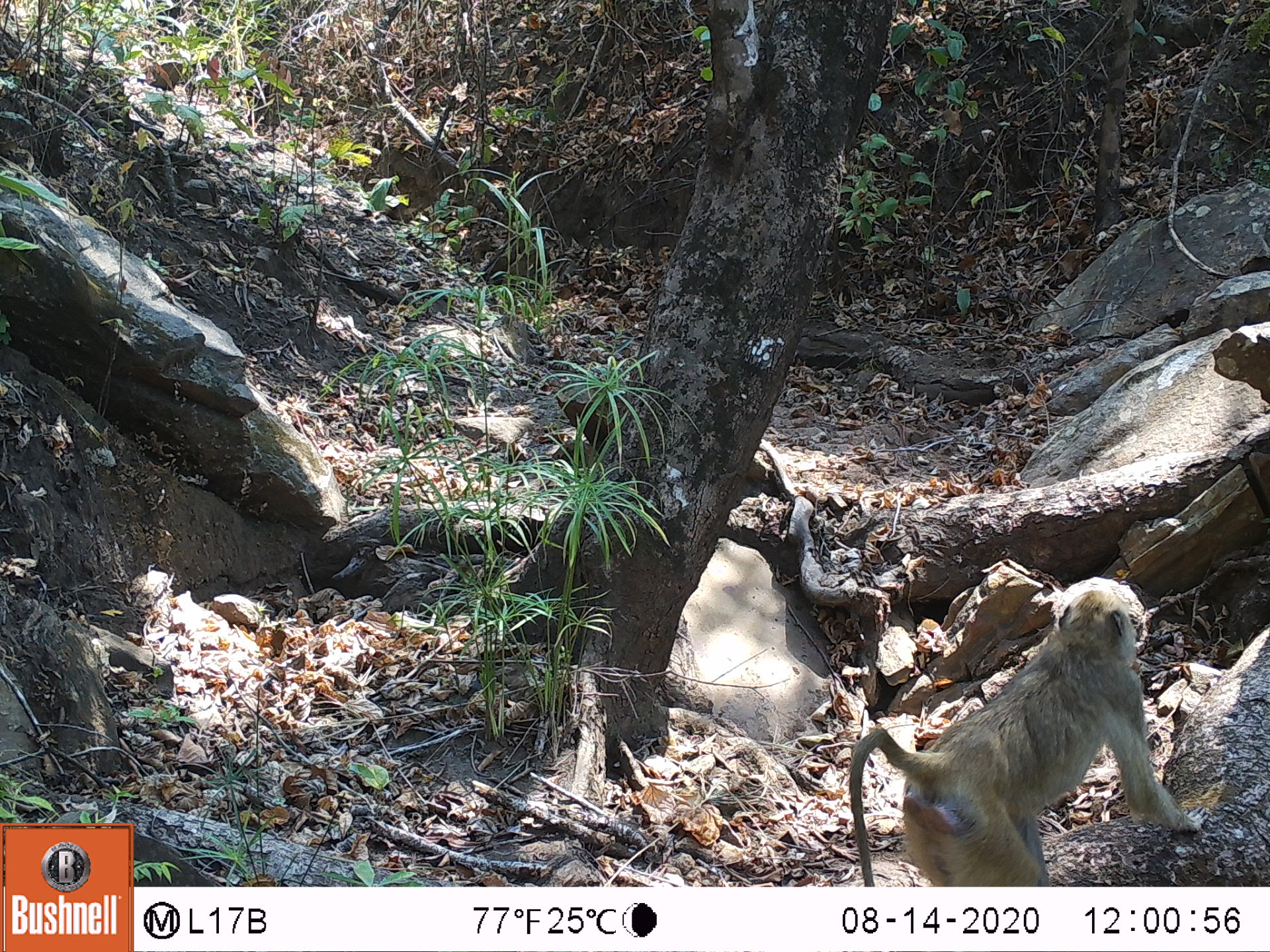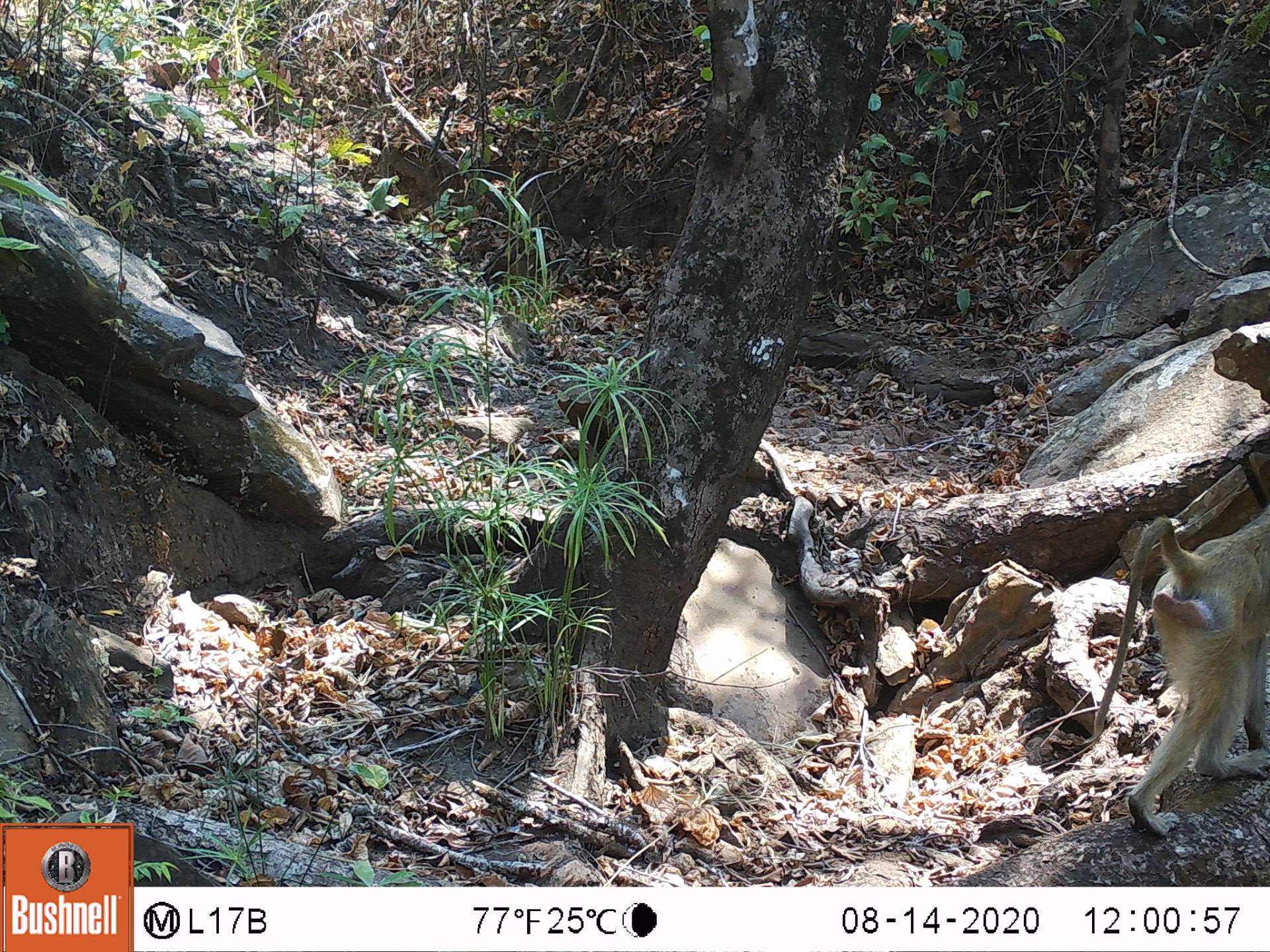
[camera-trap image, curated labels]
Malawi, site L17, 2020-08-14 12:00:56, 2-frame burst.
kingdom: Animalia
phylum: Chordata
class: Mammalia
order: Primates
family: Cercopithecidae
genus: Papio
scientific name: Papio cynocephalus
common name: yellow baboon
Yellow baboon (Papio cynocephalus), count 1.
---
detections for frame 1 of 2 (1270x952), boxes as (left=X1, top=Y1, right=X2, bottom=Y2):
yellow baboon: (left=836, top=572, right=1180, bottom=882)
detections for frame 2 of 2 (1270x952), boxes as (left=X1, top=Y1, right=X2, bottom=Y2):
yellow baboon: (left=1094, top=503, right=1262, bottom=840)